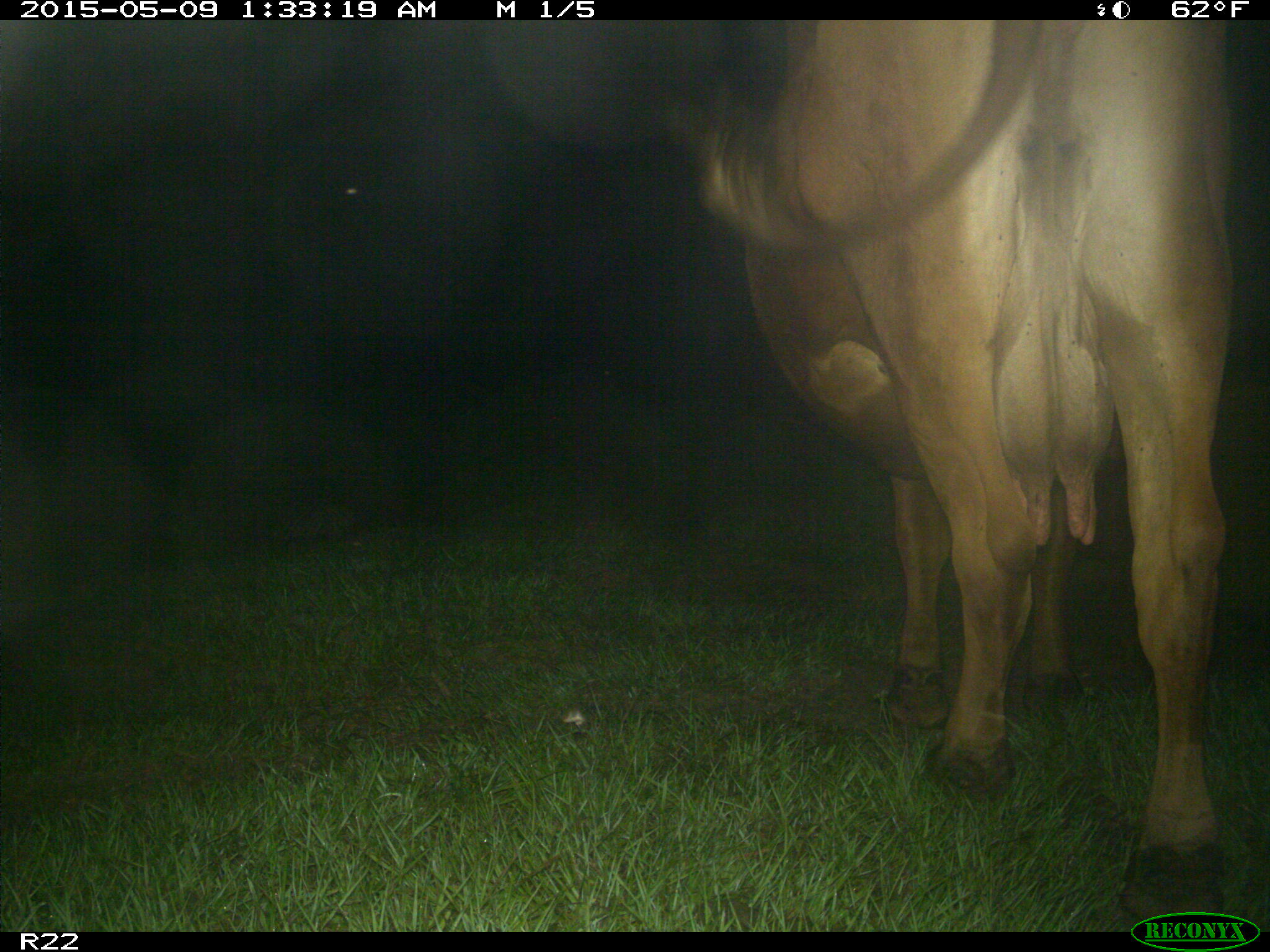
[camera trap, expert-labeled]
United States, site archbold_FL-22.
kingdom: Animalia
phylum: Chordata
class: Mammalia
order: Artiodactyla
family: Bovidae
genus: Bos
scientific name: Bos taurus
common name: domestic cow